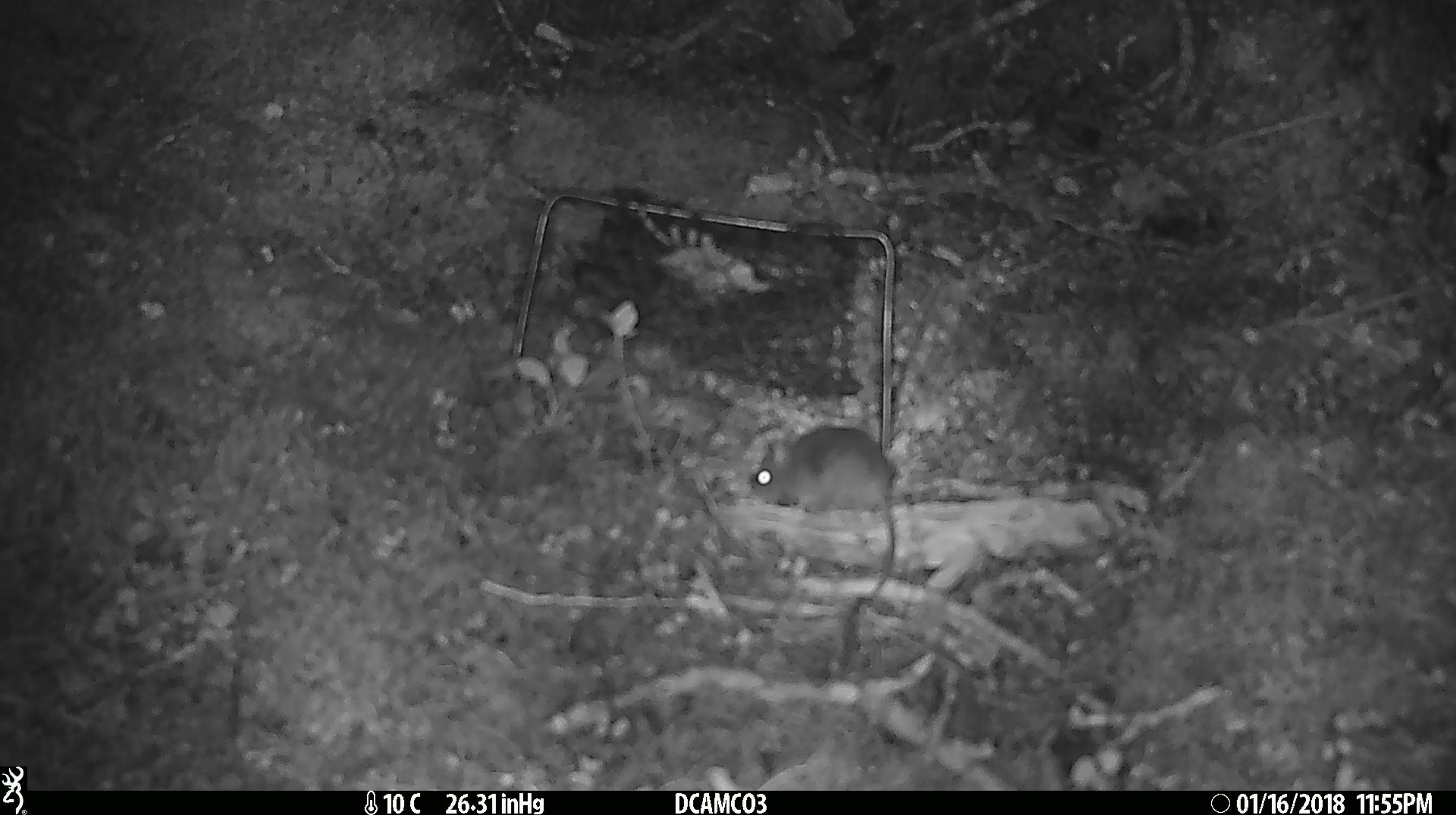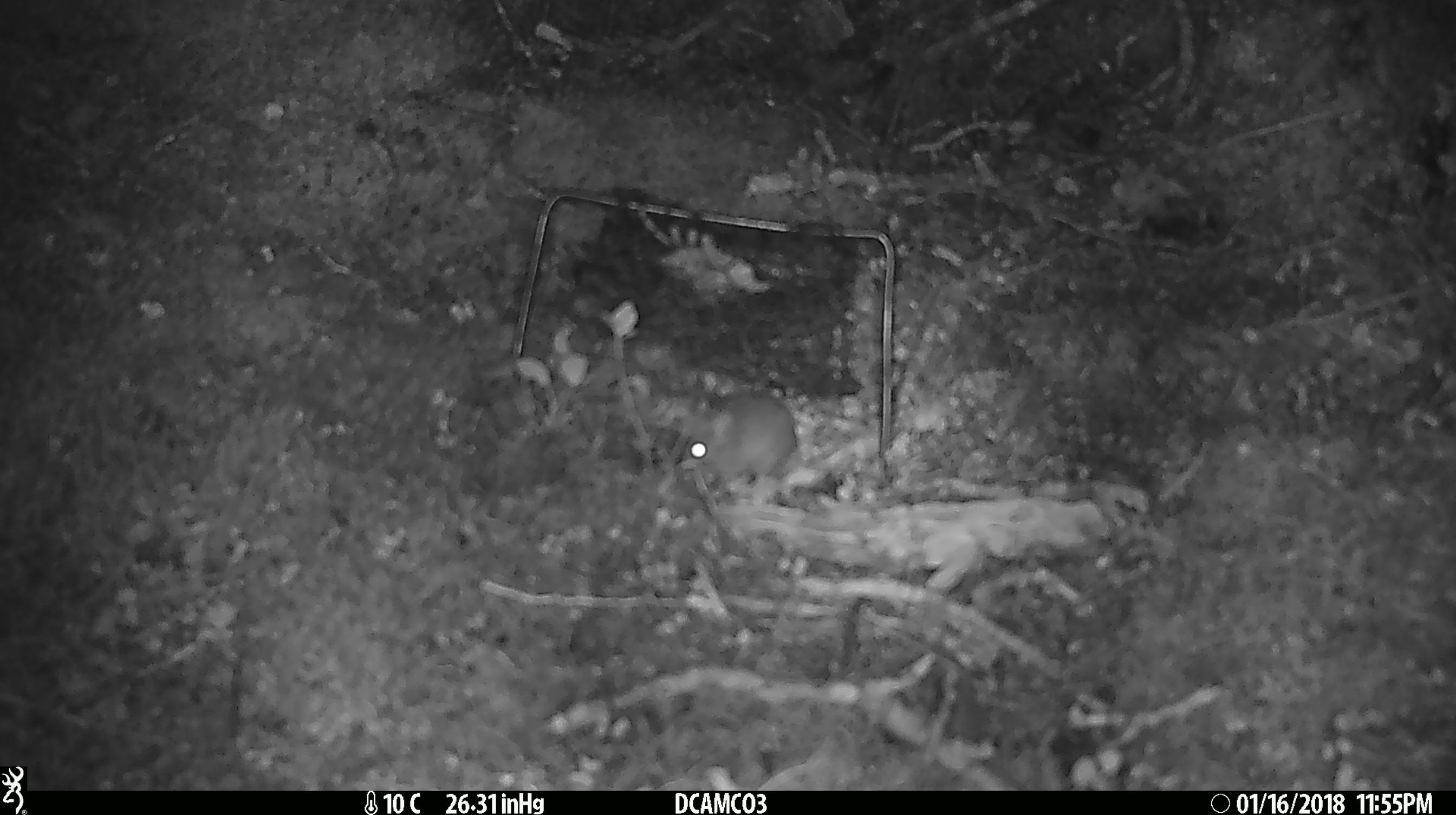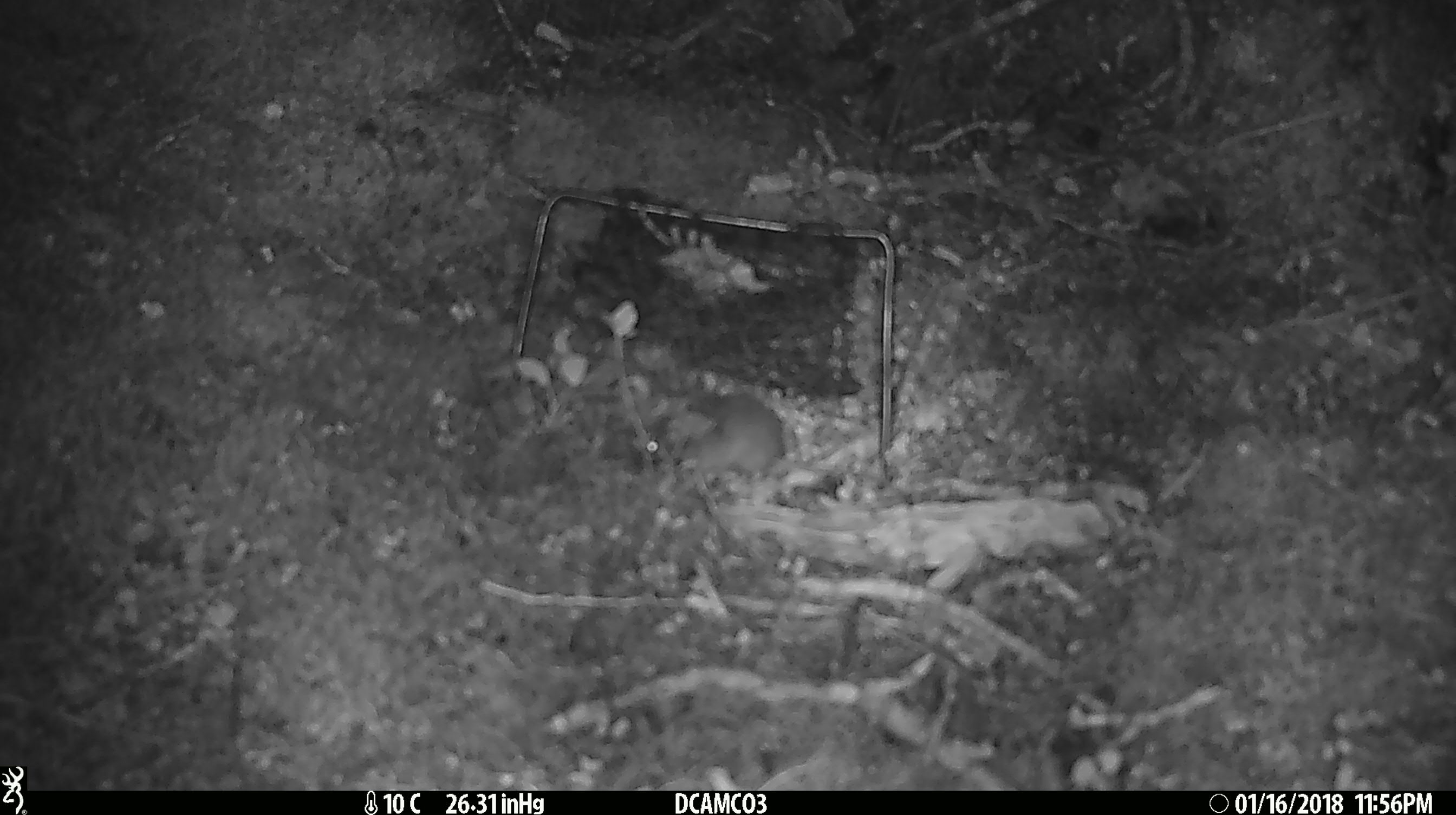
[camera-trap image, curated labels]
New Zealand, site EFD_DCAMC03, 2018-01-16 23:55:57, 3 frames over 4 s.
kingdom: Animalia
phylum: Chordata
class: Mammalia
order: Rodentia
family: Muridae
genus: Mus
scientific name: Mus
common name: mouse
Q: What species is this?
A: Mouse (Mus).